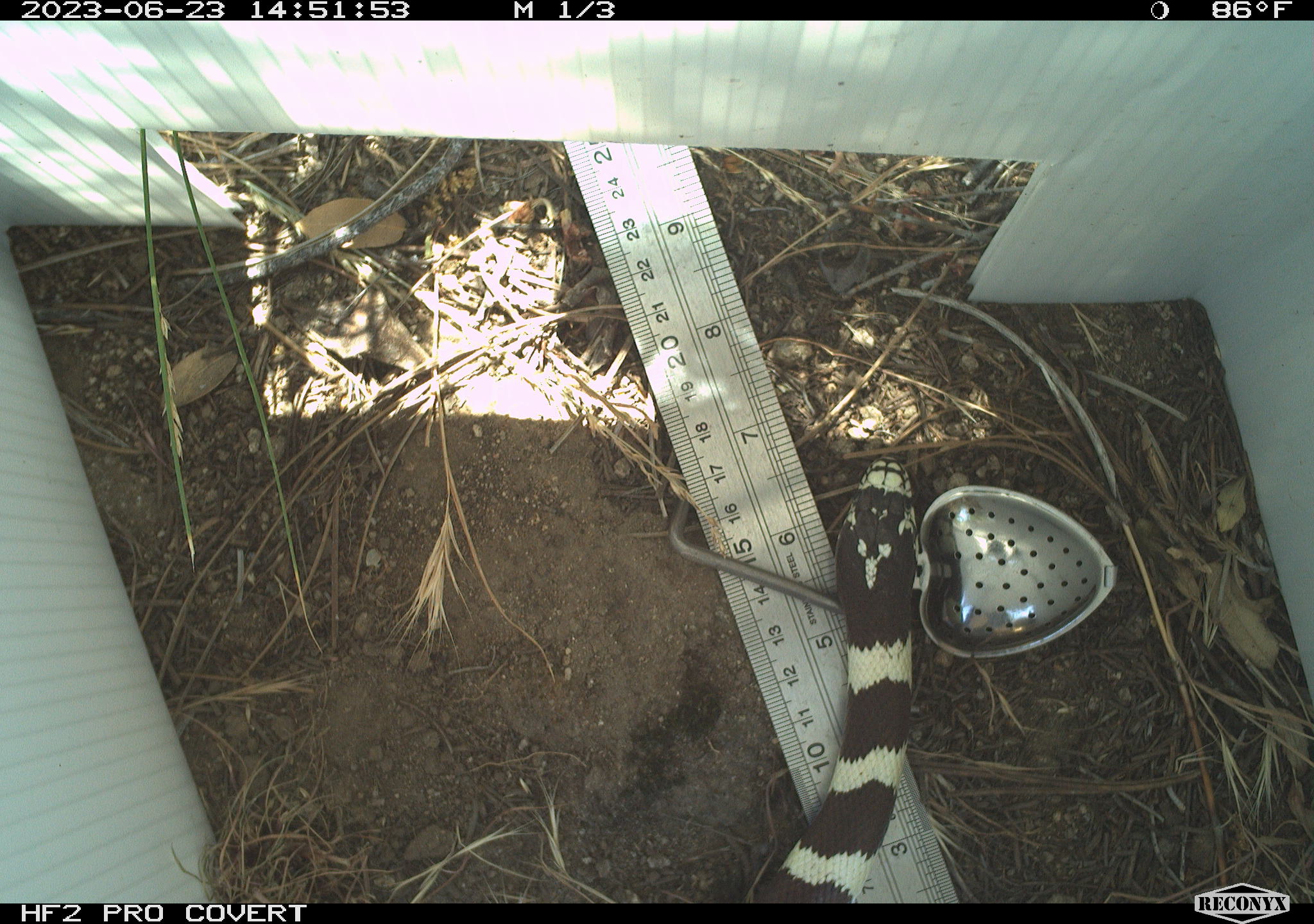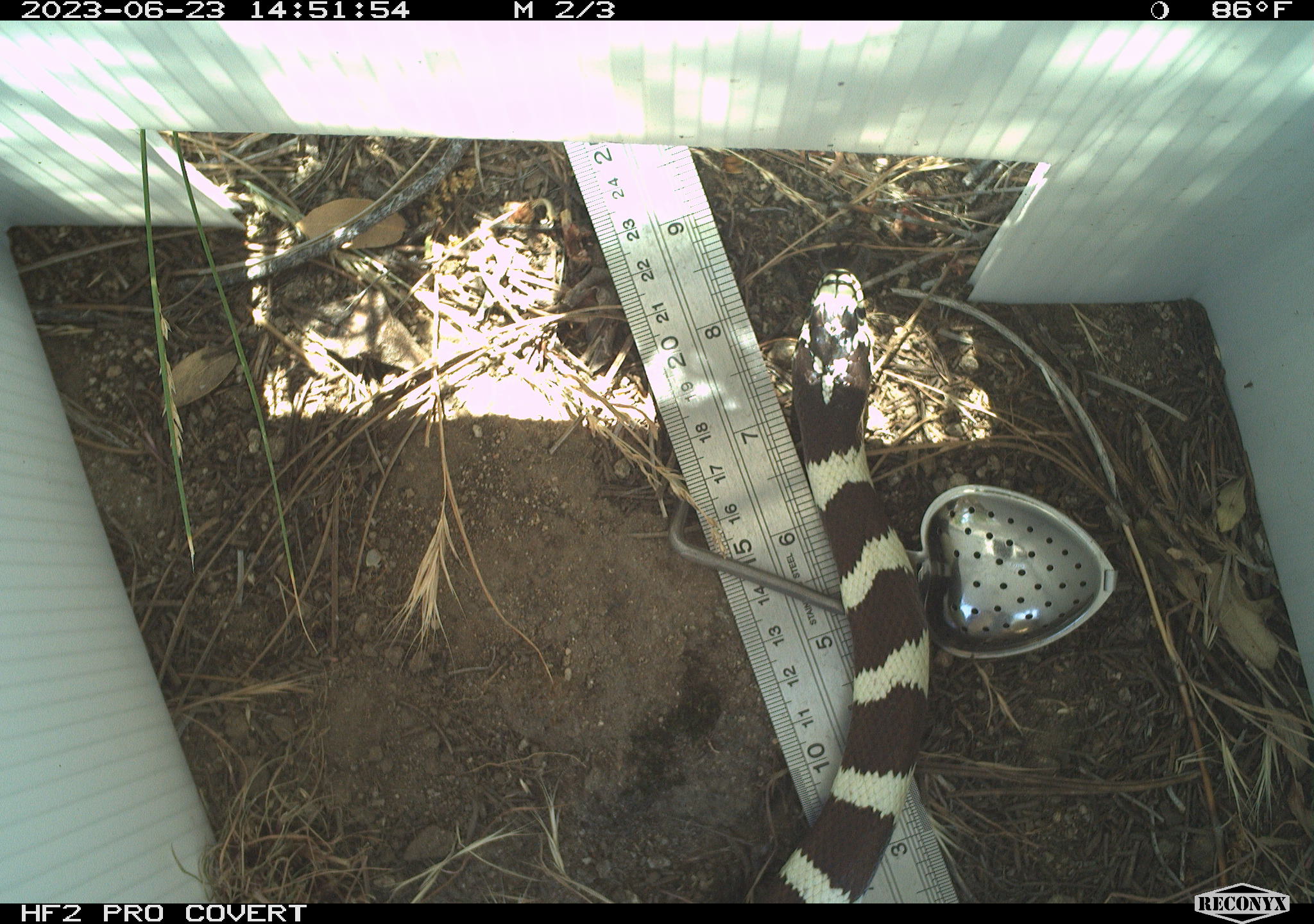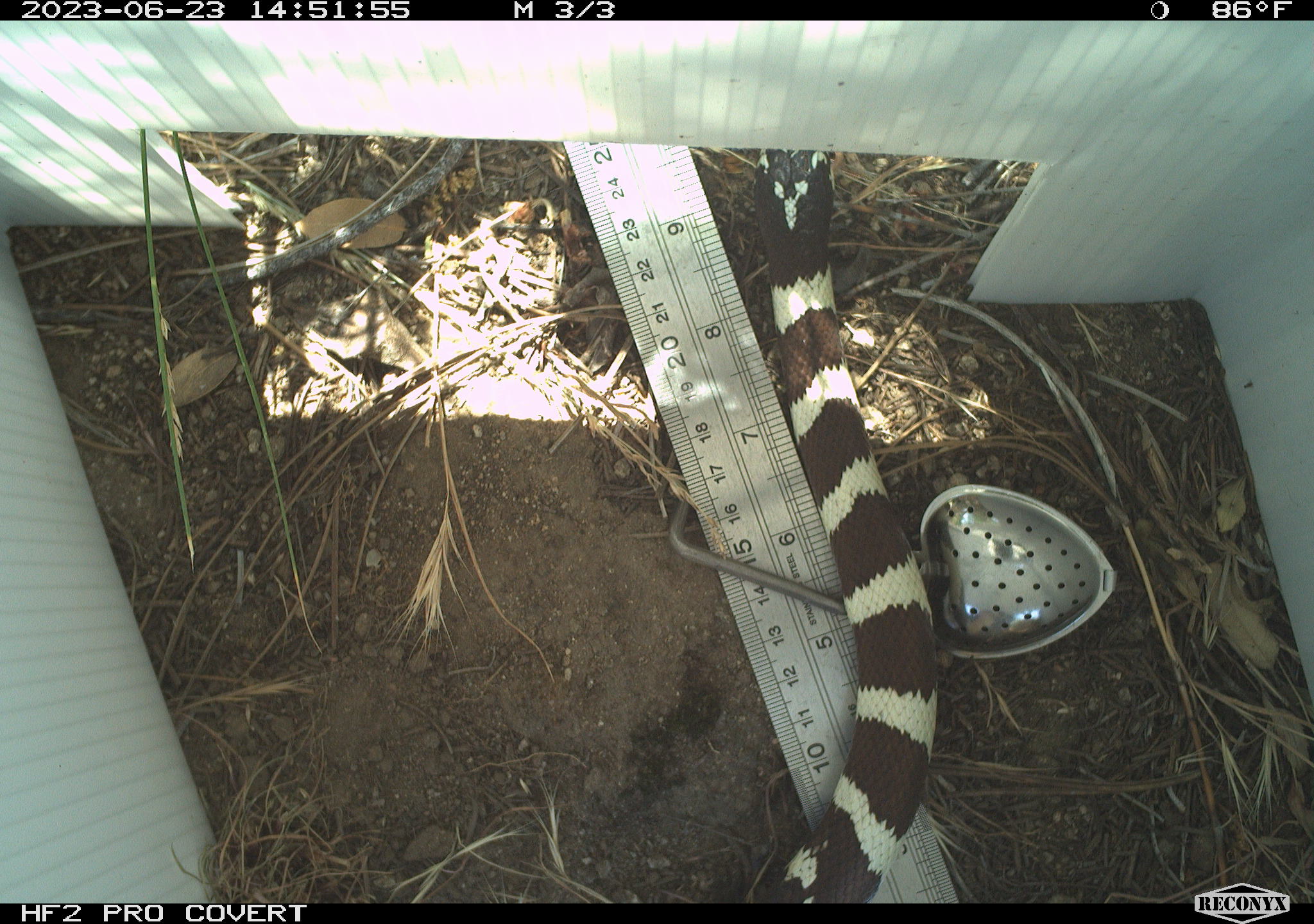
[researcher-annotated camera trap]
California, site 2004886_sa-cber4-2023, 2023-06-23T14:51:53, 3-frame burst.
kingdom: Animalia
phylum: Chordata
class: Reptilia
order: Squamata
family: Colubridae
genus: Rhinocheilus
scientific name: Rhinocheilus lecontei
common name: long-nosed snake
Long-nosed snake (Rhinocheilus lecontei).